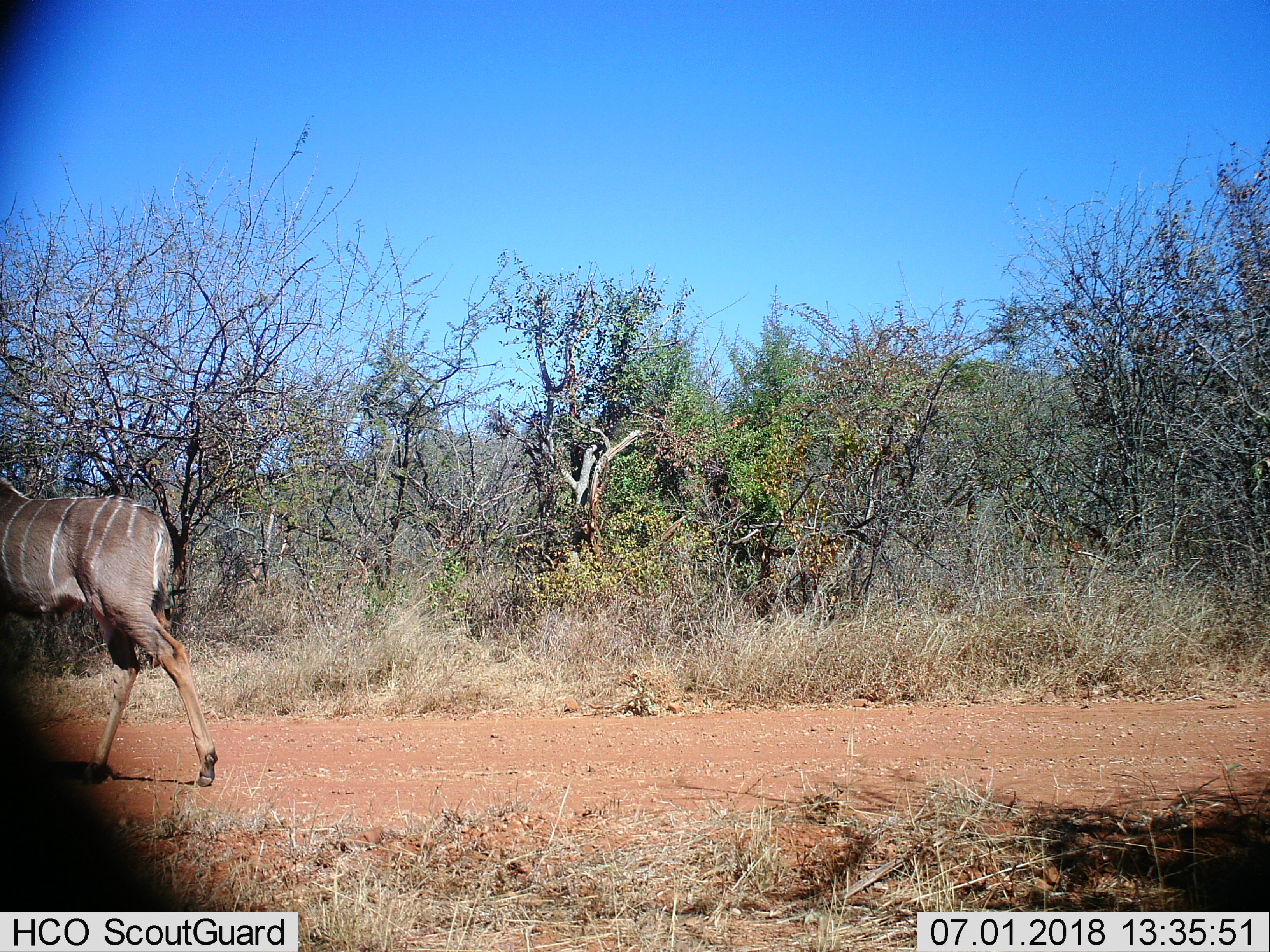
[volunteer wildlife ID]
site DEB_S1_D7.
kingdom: Animalia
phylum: Chordata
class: Mammalia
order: Artiodactyla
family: Bovidae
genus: Tragelaphus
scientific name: Tragelaphus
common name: kudu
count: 1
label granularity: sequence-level